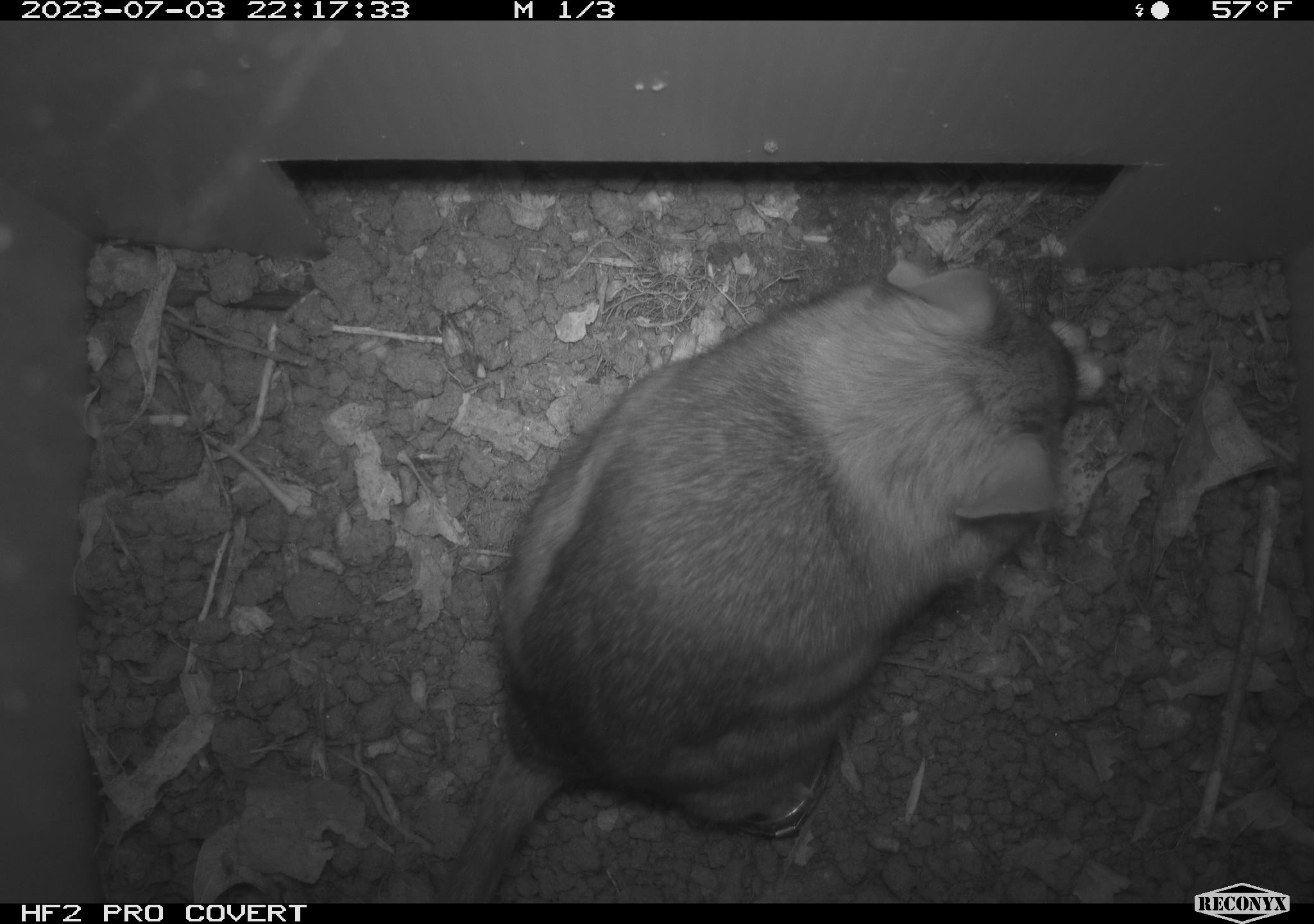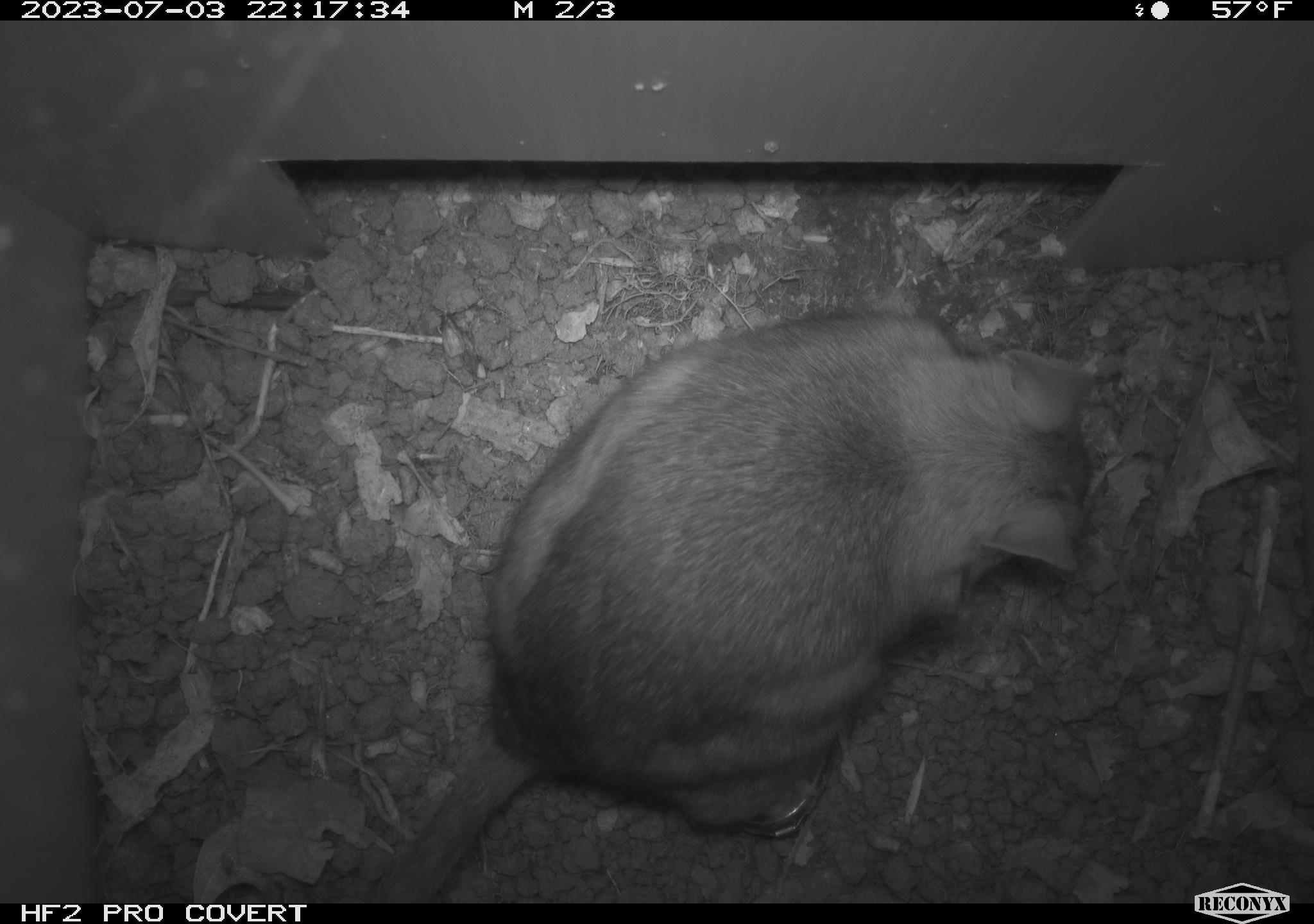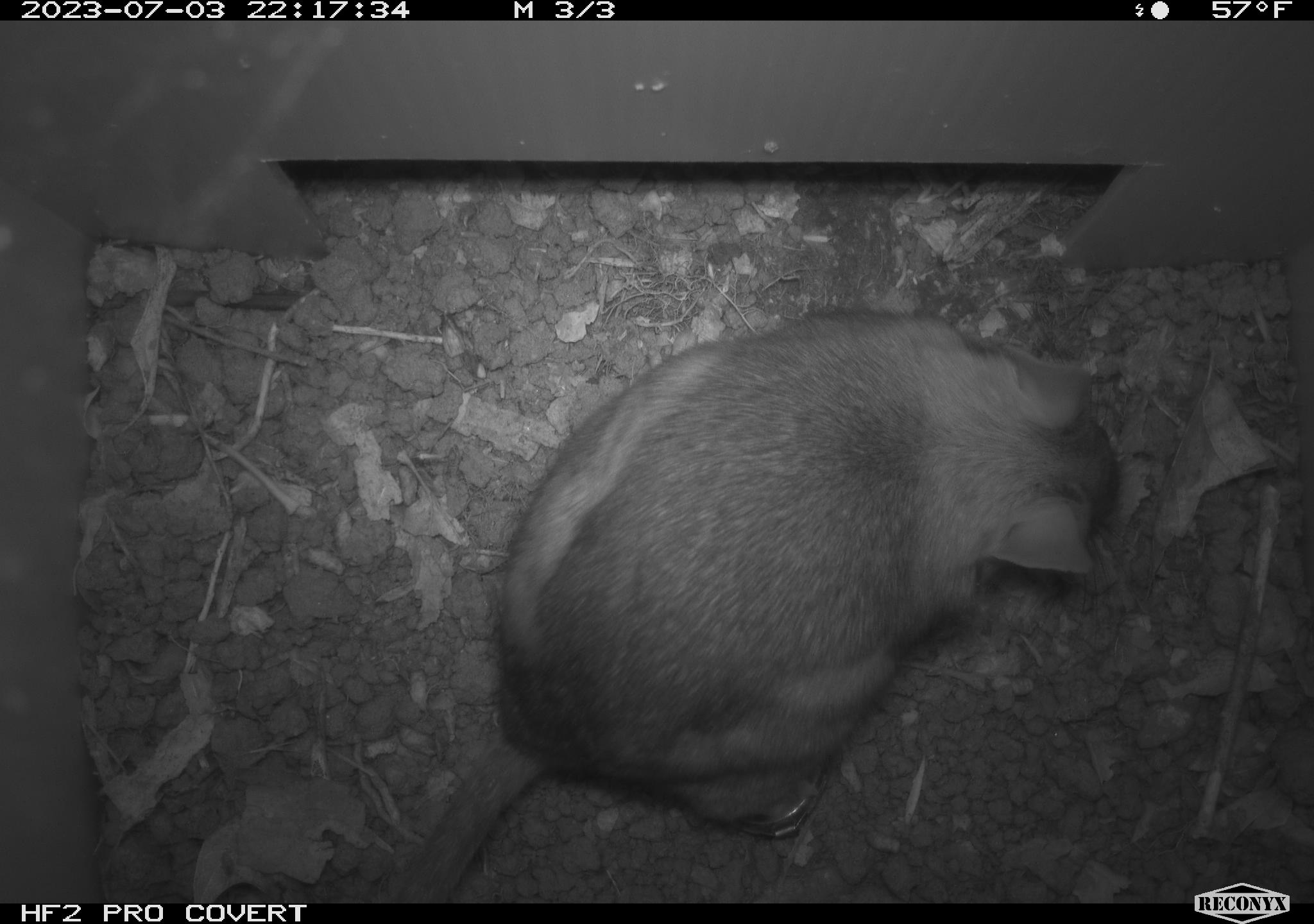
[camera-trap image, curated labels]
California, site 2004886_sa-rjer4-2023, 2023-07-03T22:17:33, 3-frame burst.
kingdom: Animalia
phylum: Chordata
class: Mammalia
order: Rodentia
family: Cricetidae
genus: Neotoma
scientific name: Neotoma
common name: pack rat or woodrat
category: neotoma species